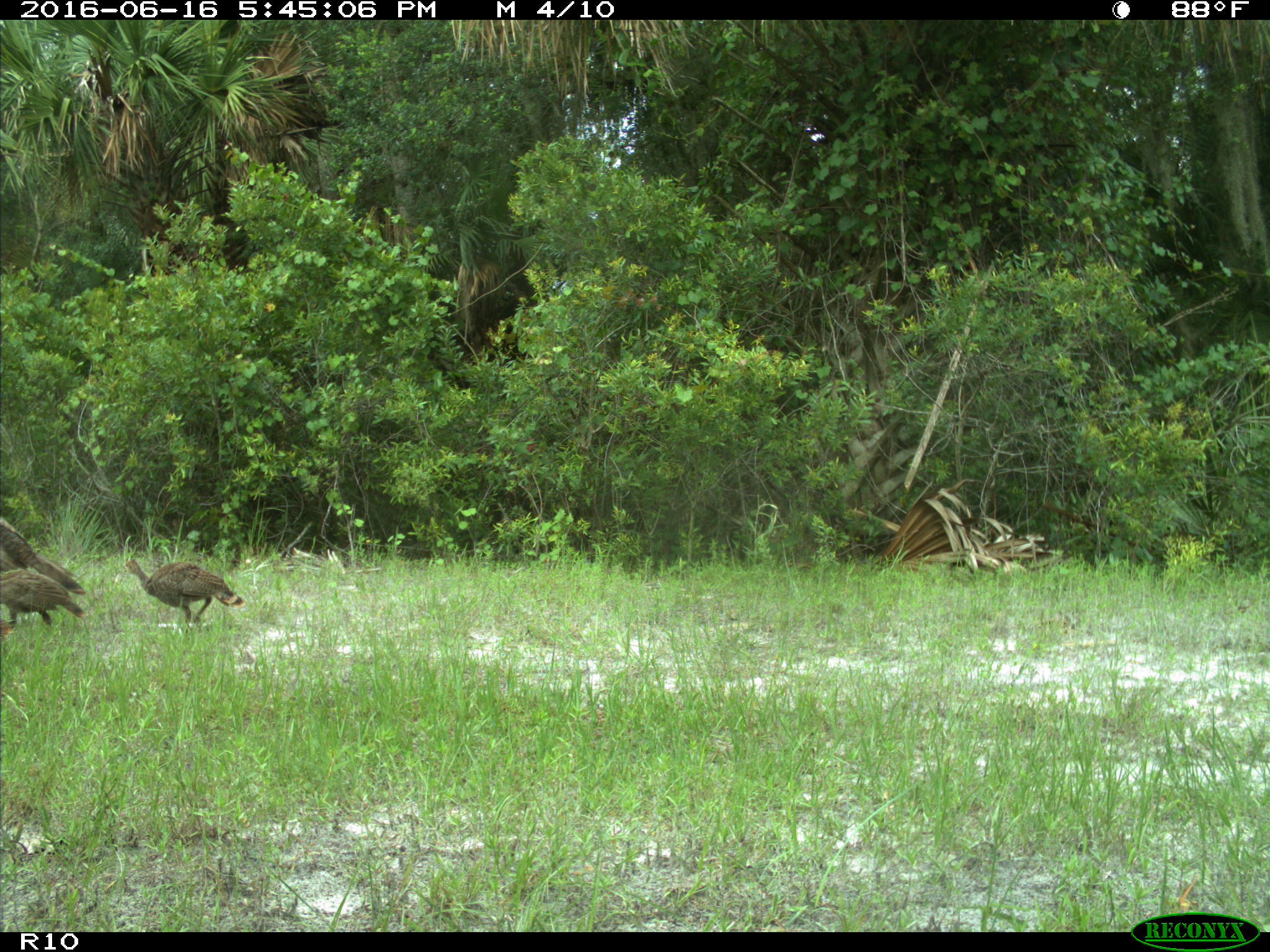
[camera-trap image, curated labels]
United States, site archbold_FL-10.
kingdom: Animalia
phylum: Chordata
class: Aves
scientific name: Aves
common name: birds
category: unidentified bird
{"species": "unidentified bird (birds) (Aves)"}